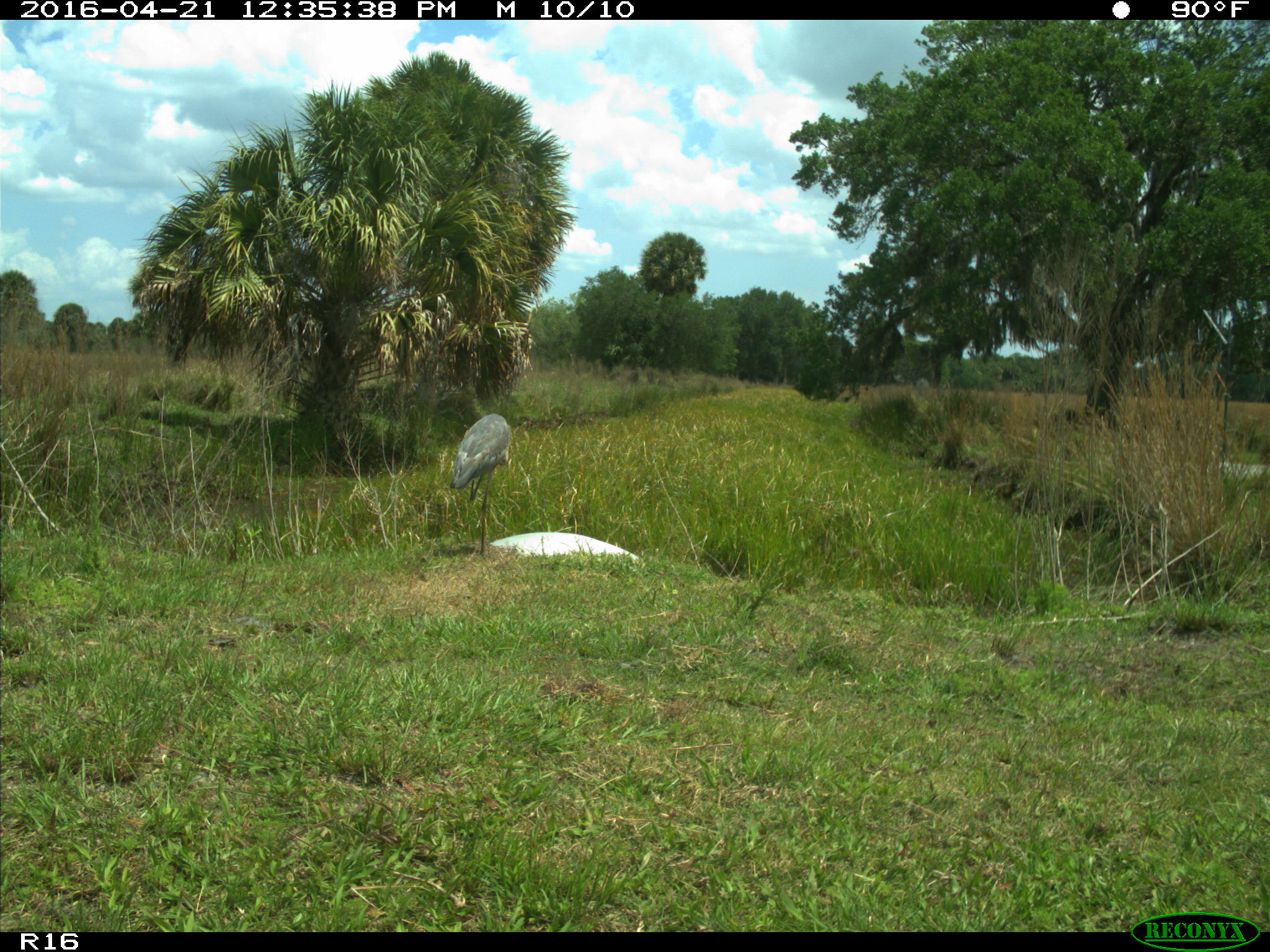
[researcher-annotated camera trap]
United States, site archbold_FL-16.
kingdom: Animalia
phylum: Chordata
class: Aves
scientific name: Aves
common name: birds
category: unidentified bird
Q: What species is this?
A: Unidentified bird (birds) (Aves).